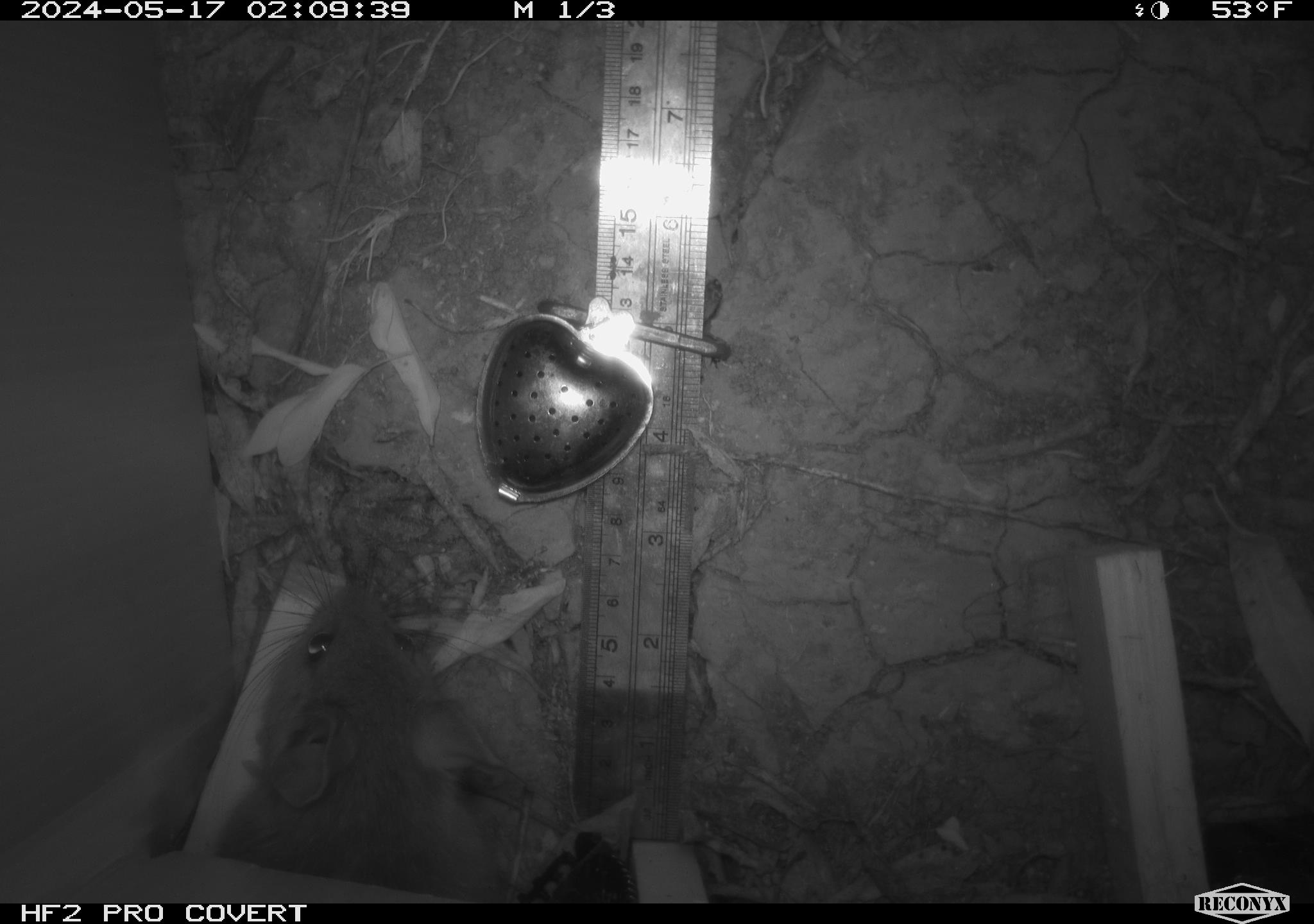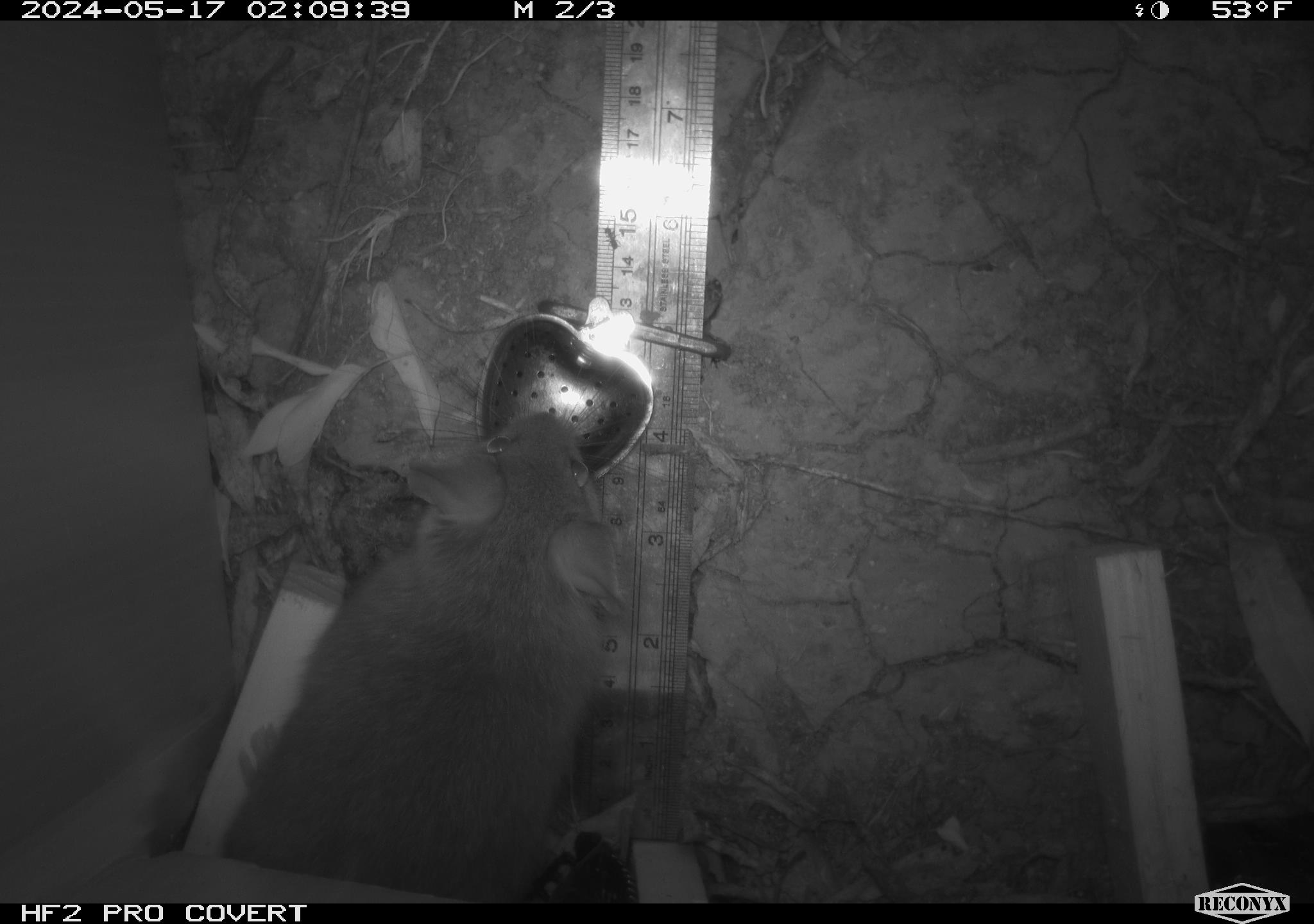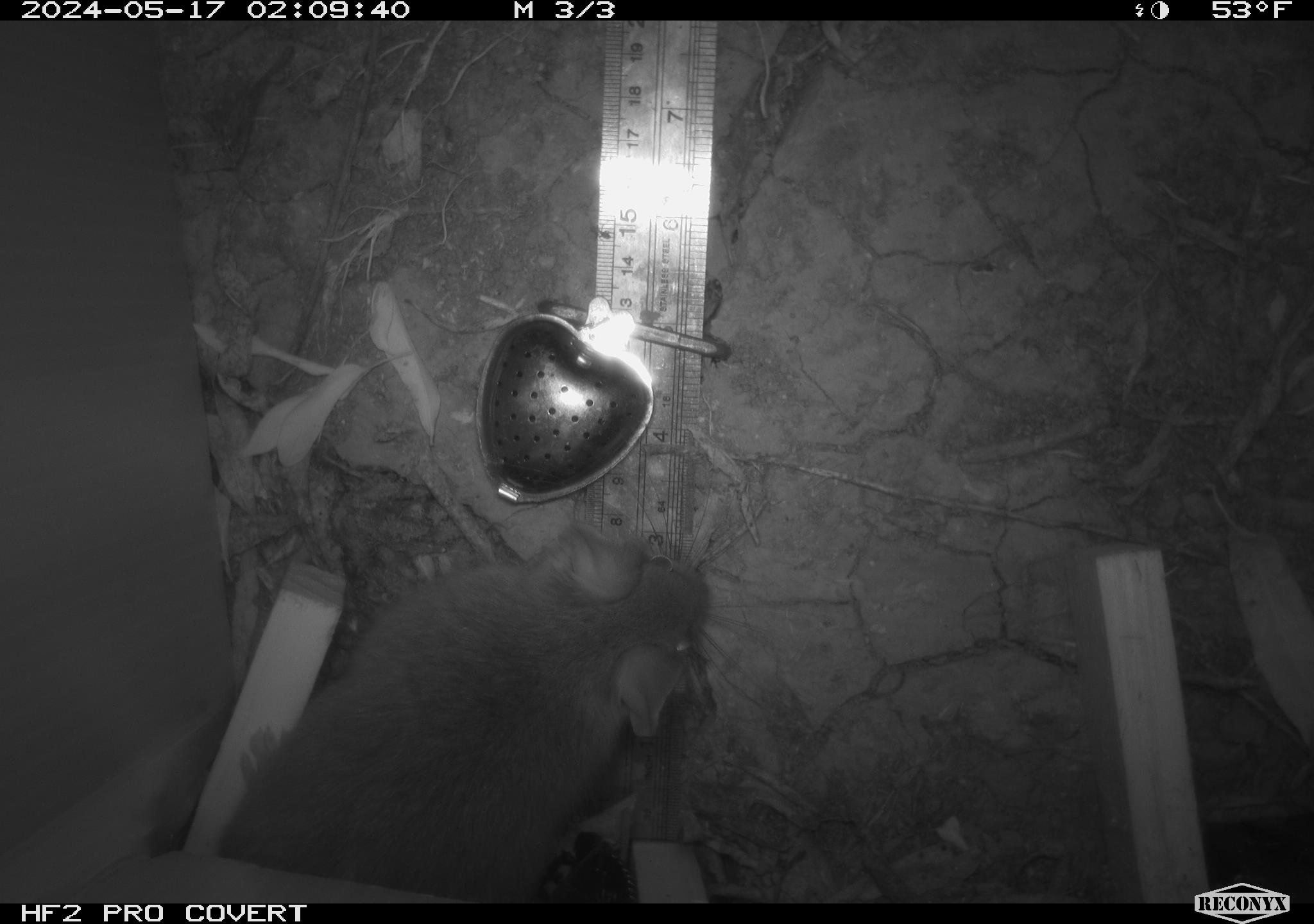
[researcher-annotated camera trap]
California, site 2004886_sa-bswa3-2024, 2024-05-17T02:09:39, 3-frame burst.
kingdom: Animalia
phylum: Chordata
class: Mammalia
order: Rodentia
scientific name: Rodentia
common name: woodrat or rat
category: woodrat or rat species